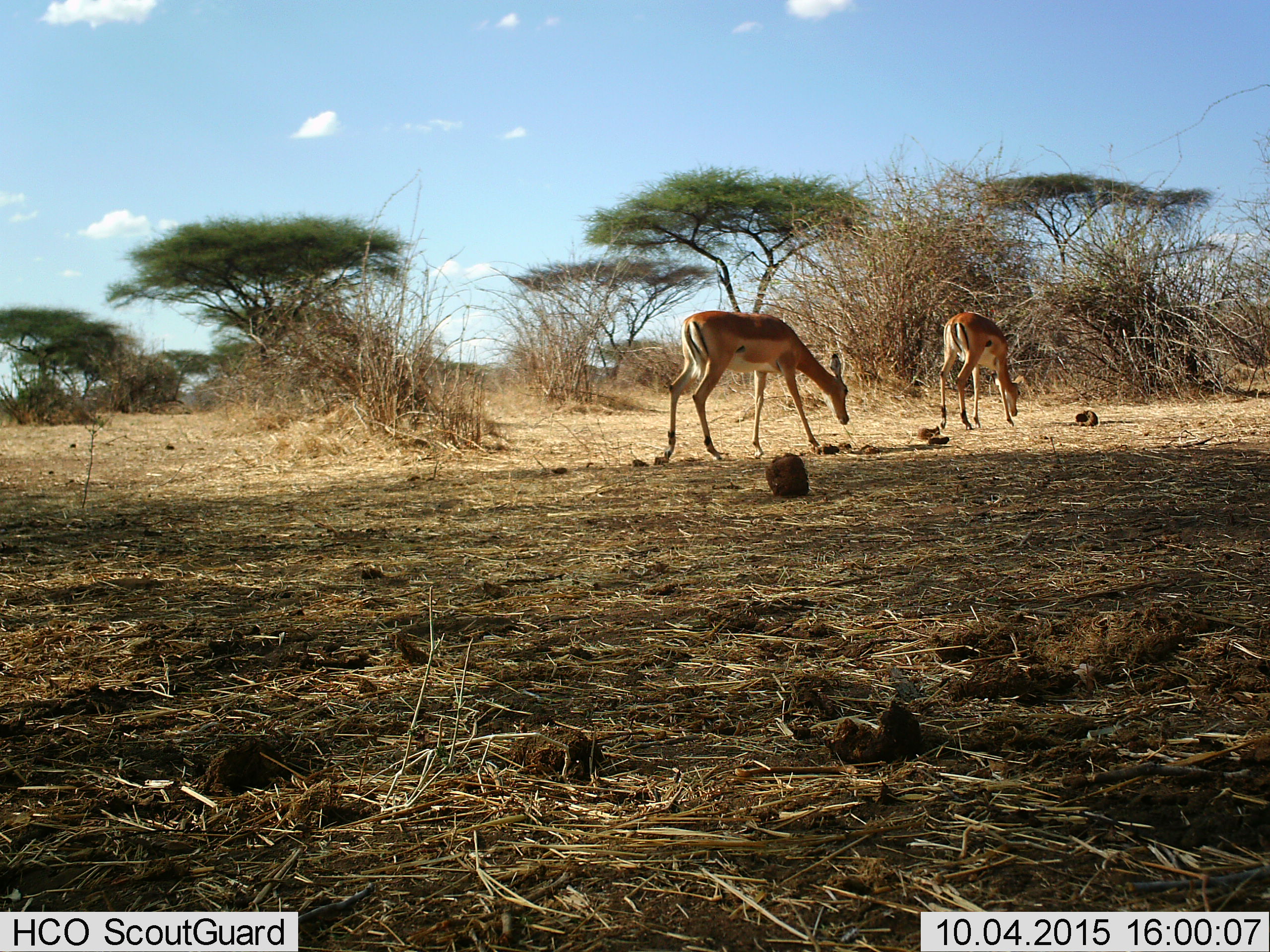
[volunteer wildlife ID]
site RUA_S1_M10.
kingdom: Animalia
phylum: Chordata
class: Mammalia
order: Artiodactyla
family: Bovidae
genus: Aepyceros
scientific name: Aepyceros melampus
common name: impala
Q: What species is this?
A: Impala (Aepyceros melampus).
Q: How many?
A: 2.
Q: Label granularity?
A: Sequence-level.